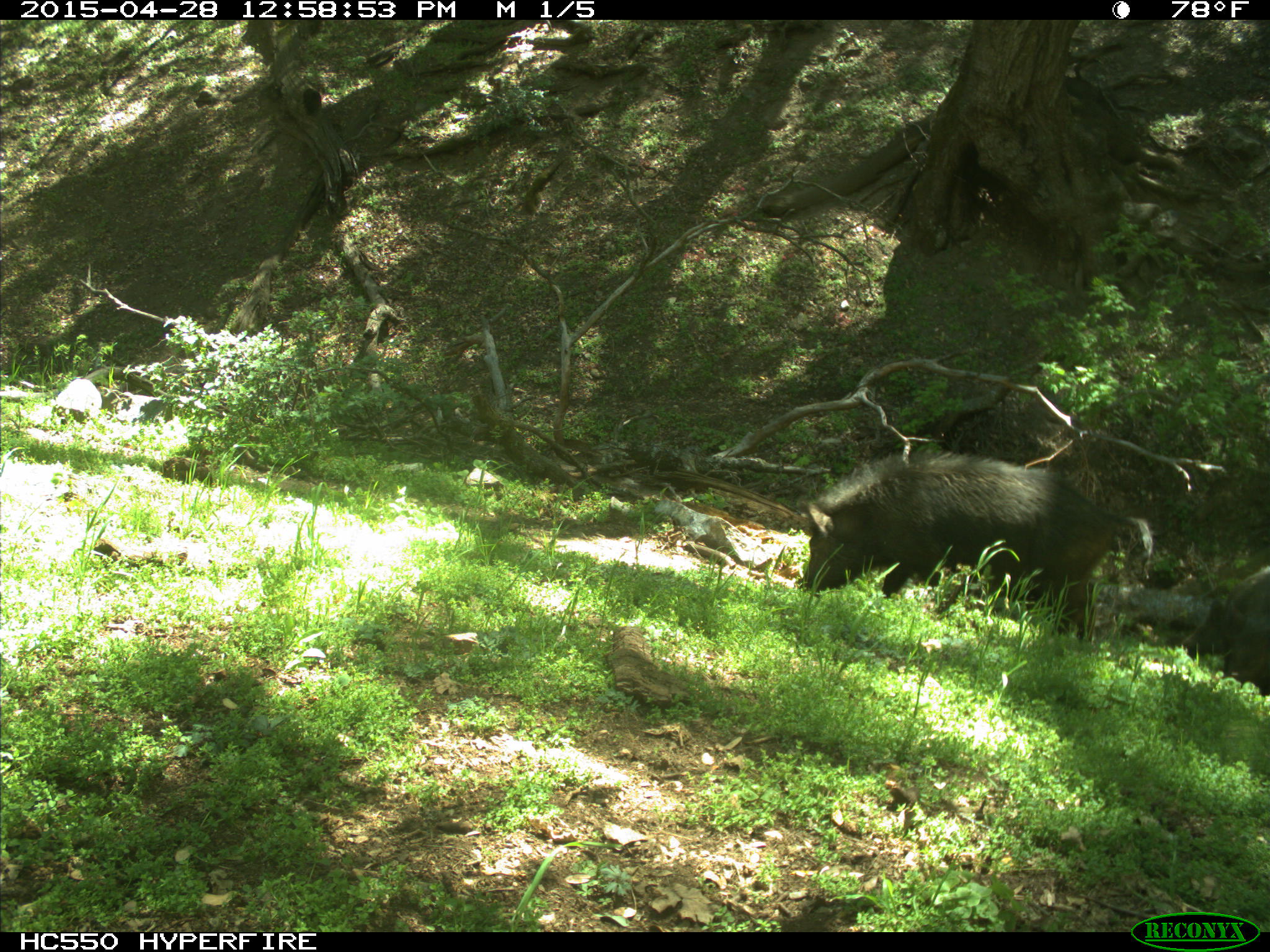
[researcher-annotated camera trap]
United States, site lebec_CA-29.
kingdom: Animalia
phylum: Chordata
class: Mammalia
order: Artiodactyla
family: Suidae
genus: Sus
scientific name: Sus scrofa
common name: wild boar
Sus scrofa (wild boar).